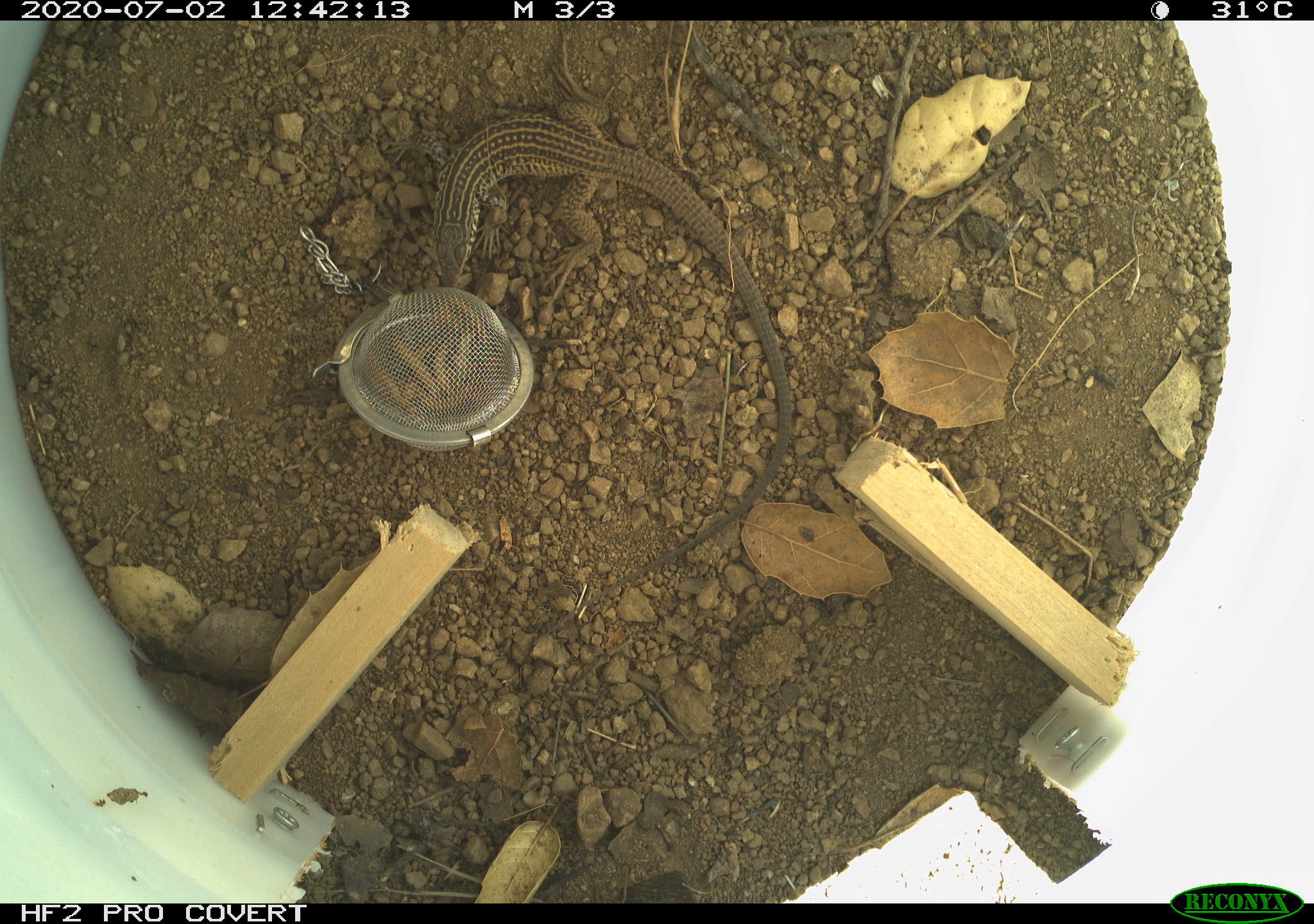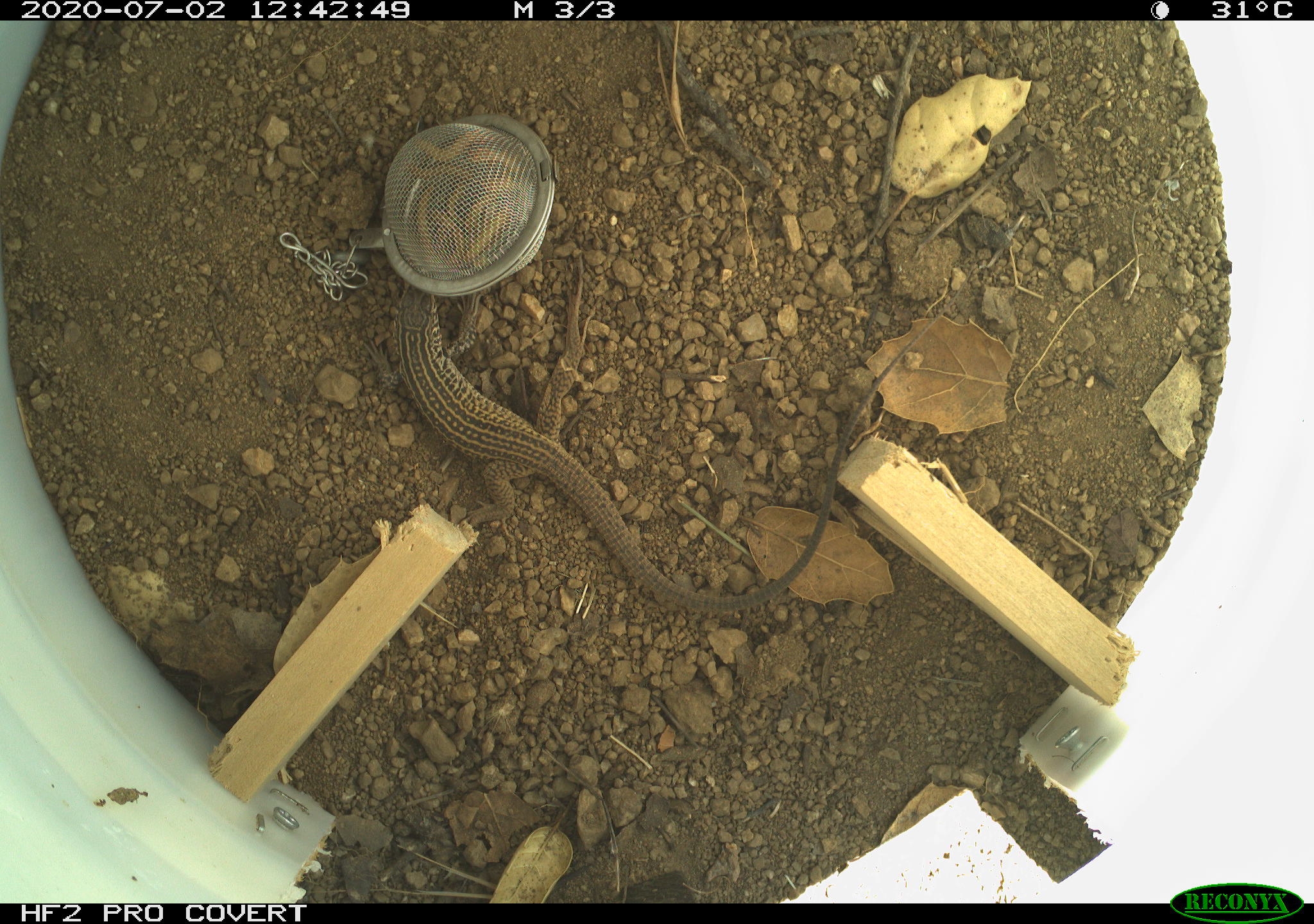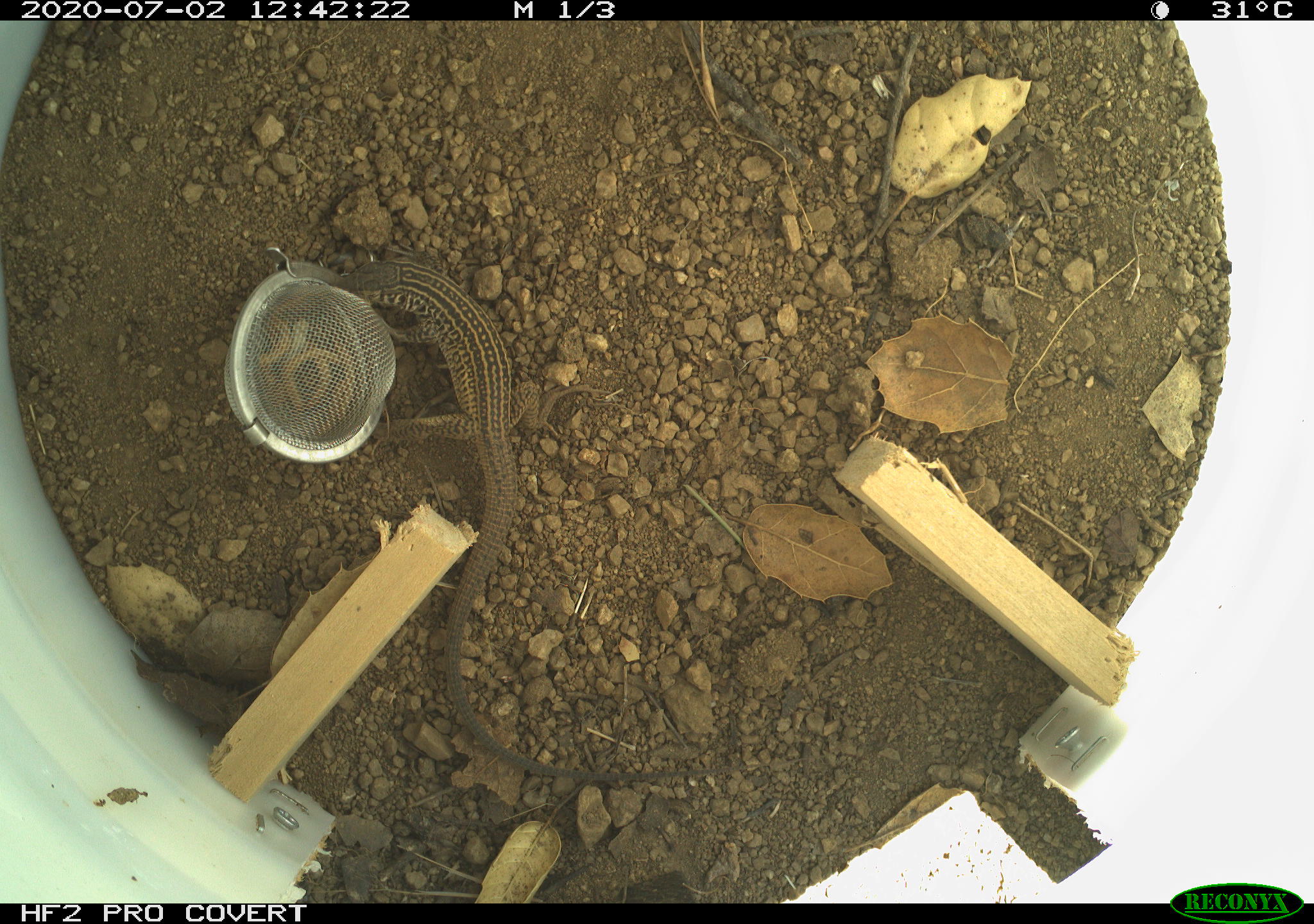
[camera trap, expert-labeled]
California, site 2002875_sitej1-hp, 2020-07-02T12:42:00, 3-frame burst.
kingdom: Animalia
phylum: Chordata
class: Reptilia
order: Squamata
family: Teiidae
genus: Aspidoscelis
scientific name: Aspidoscelis tigris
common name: western whiptail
Western whiptail (Aspidoscelis tigris).